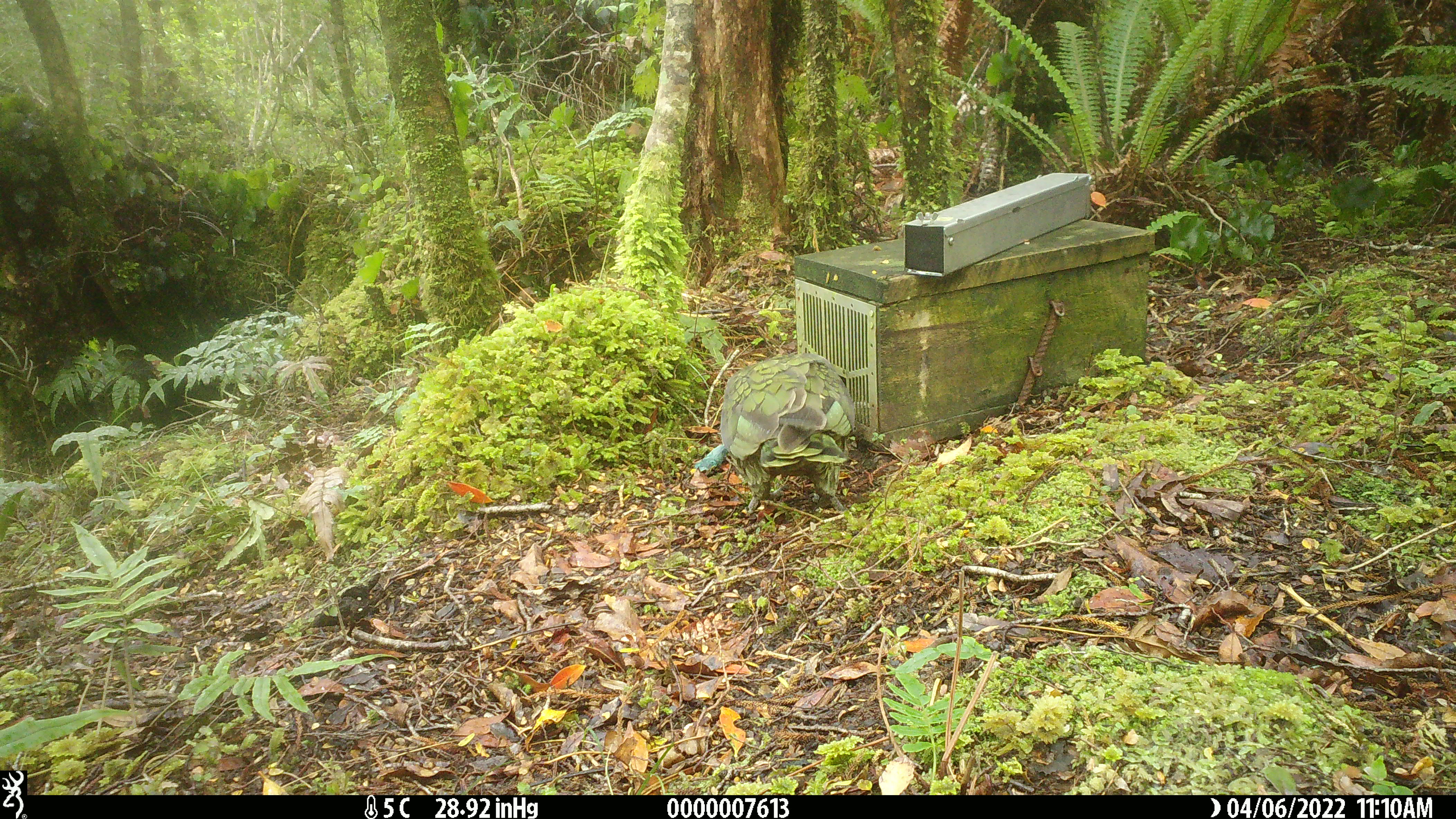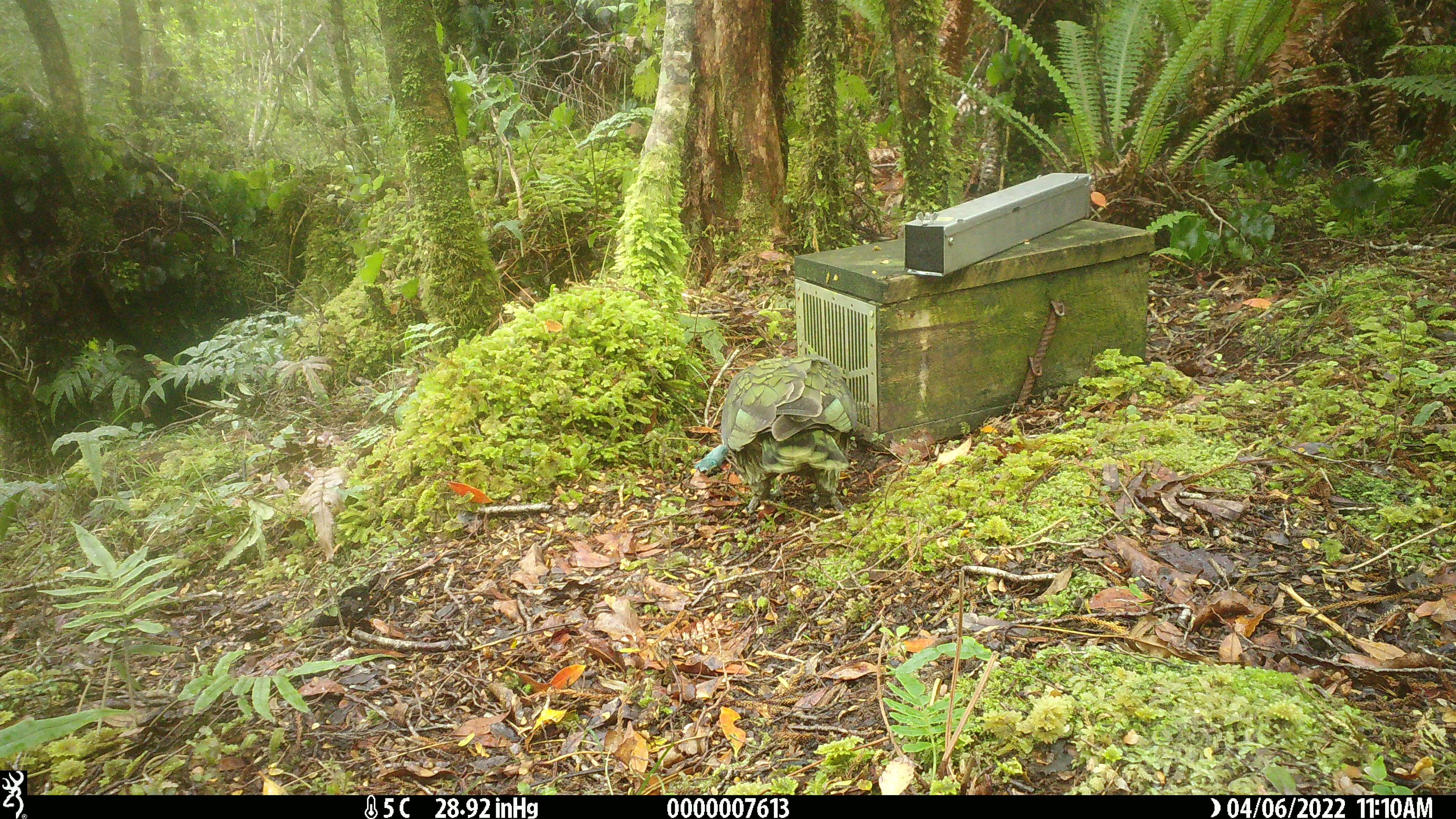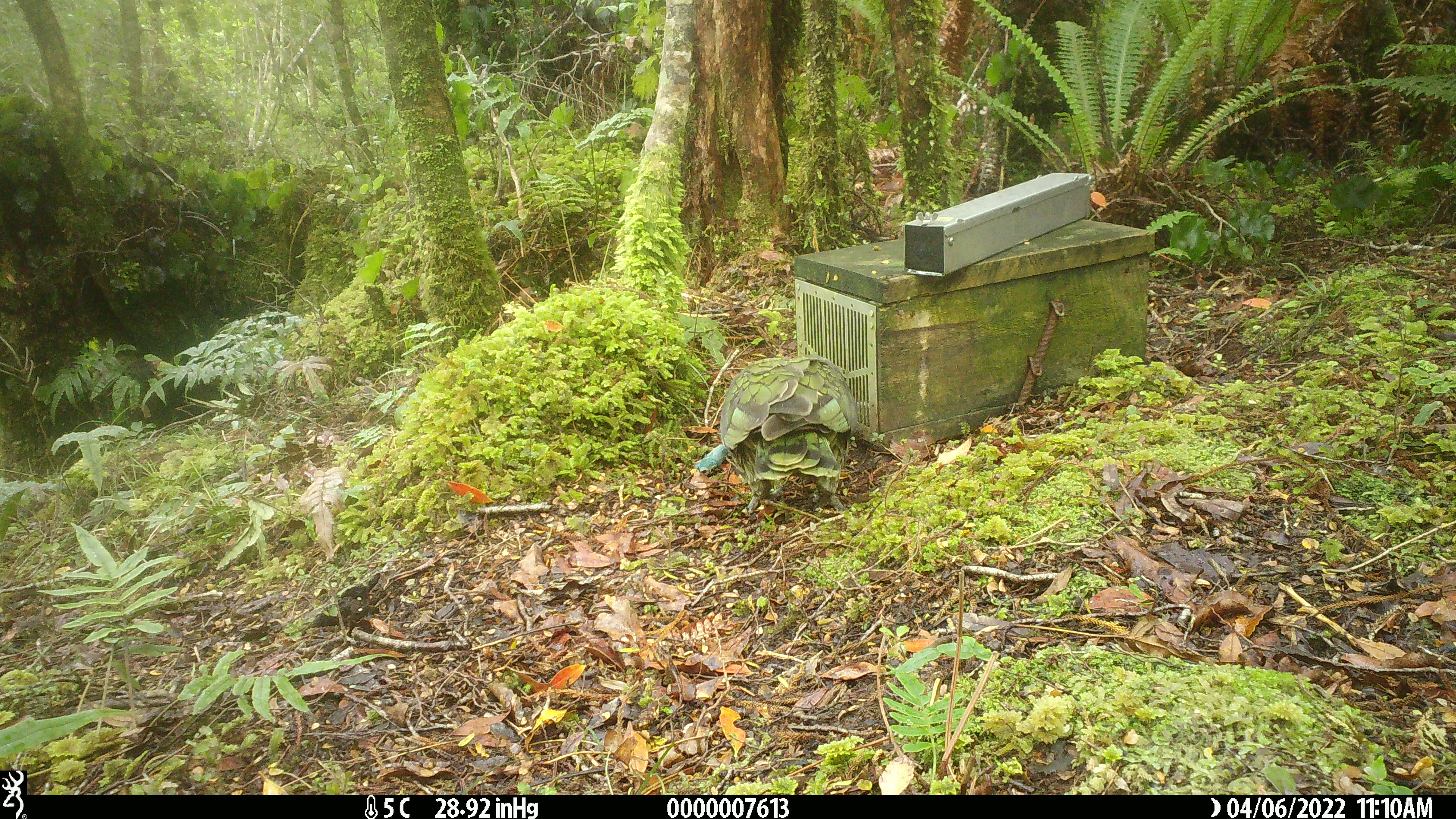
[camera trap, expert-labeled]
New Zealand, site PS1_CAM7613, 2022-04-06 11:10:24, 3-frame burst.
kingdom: Animalia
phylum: Chordata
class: Aves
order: Psittaciformes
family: Strigopidae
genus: Nestor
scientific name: Nestor notabilis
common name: kea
Kea (Nestor notabilis).